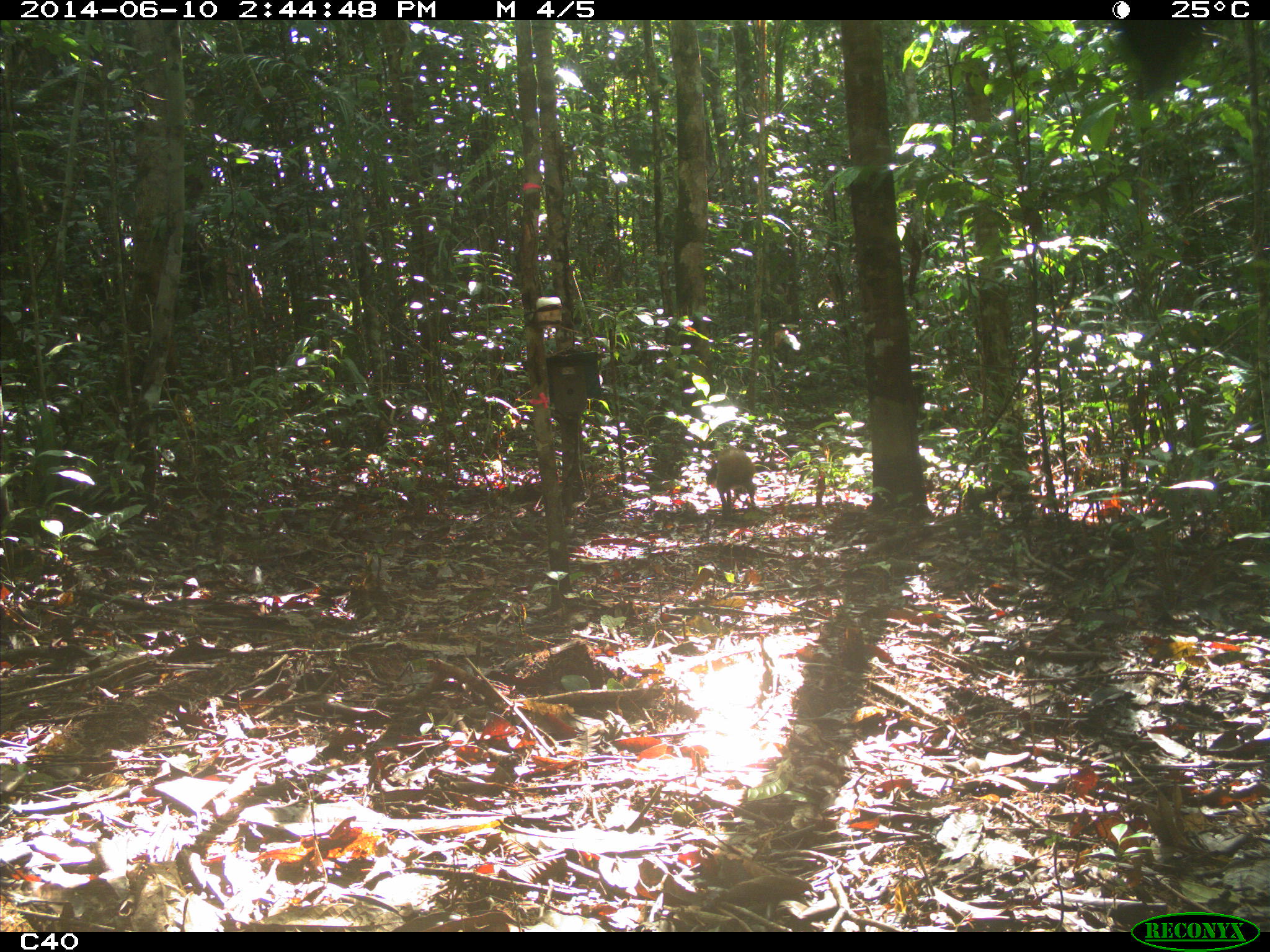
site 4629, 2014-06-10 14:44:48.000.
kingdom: Animalia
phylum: Chordata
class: Mammalia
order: Rodentia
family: Dasyproctidae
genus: Dasyprocta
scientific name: Dasyprocta leporina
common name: red-rumped agouti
Dasyprocta leporina (red-rumped agouti), count 1, age adult.